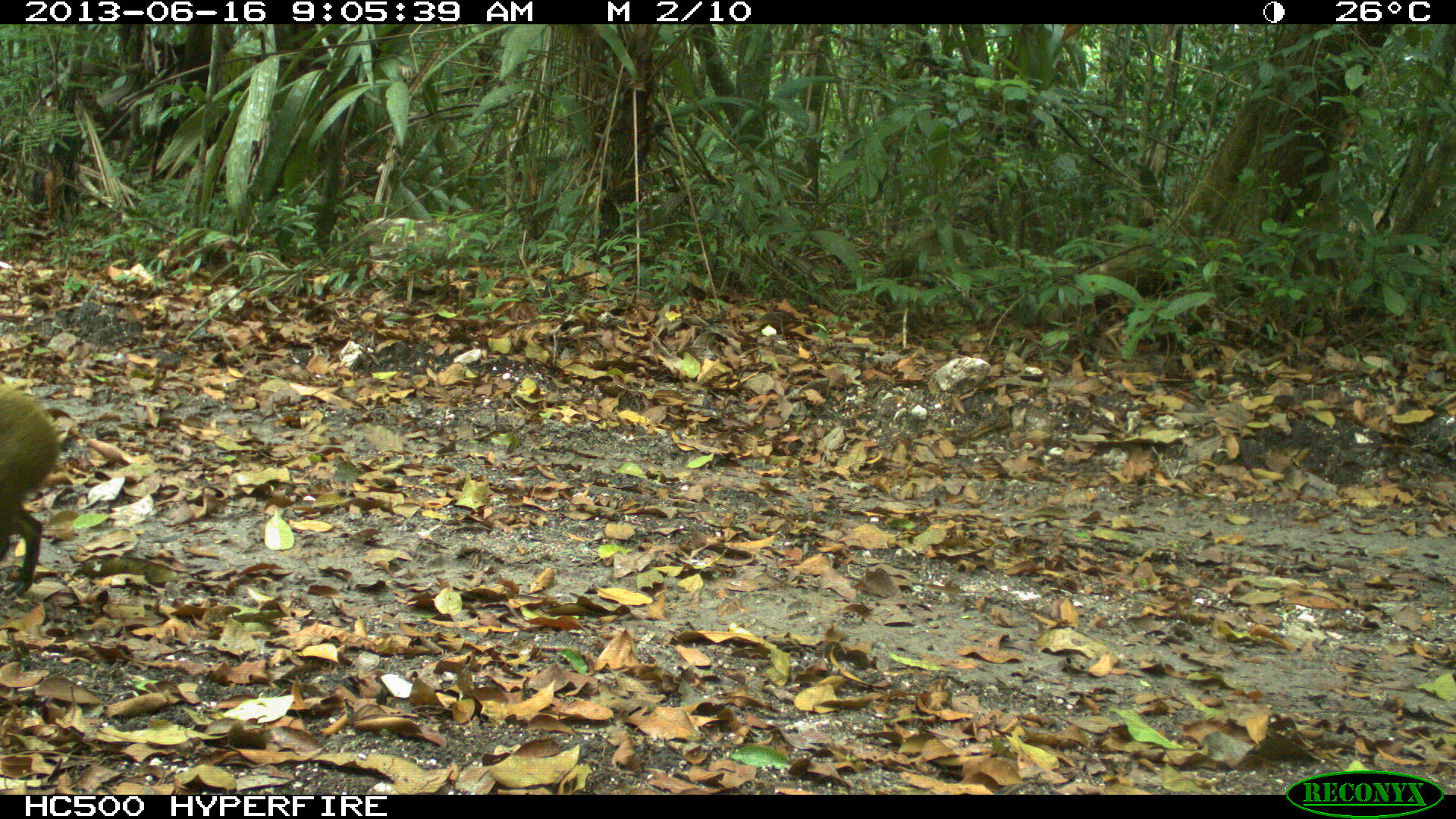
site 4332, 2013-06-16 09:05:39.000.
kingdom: Animalia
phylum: Chordata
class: Mammalia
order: Rodentia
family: Dasyproctidae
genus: Dasyprocta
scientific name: Dasyprocta punctata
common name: central american agouti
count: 1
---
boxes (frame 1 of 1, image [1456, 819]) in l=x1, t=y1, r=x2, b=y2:
dasyprocta punctata: l=0, t=382, r=61, b=597